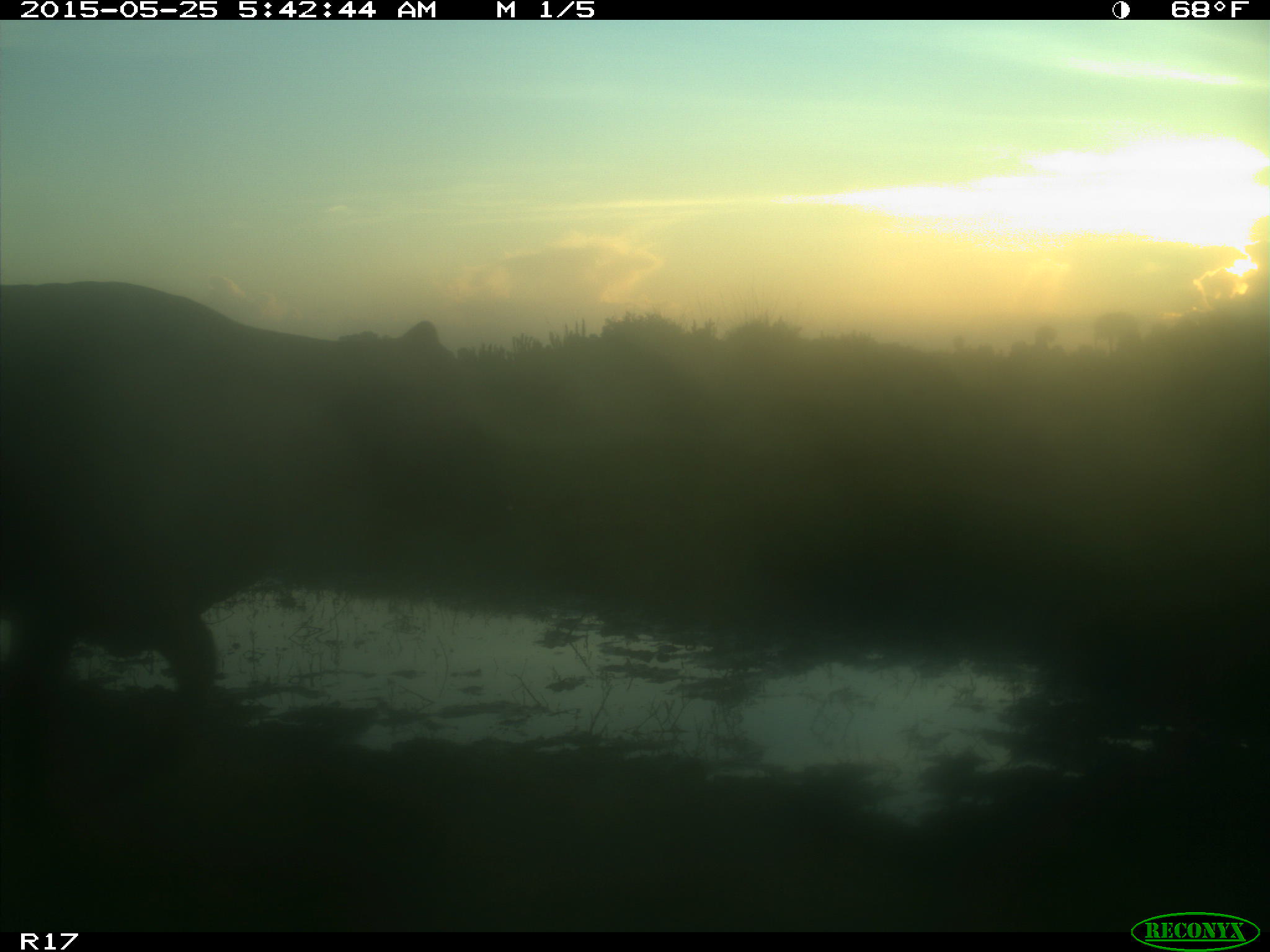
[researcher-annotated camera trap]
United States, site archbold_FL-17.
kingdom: Animalia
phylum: Chordata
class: Mammalia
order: Artiodactyla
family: Bovidae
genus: Bos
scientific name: Bos taurus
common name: domestic cow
Bos taurus (domestic cow).